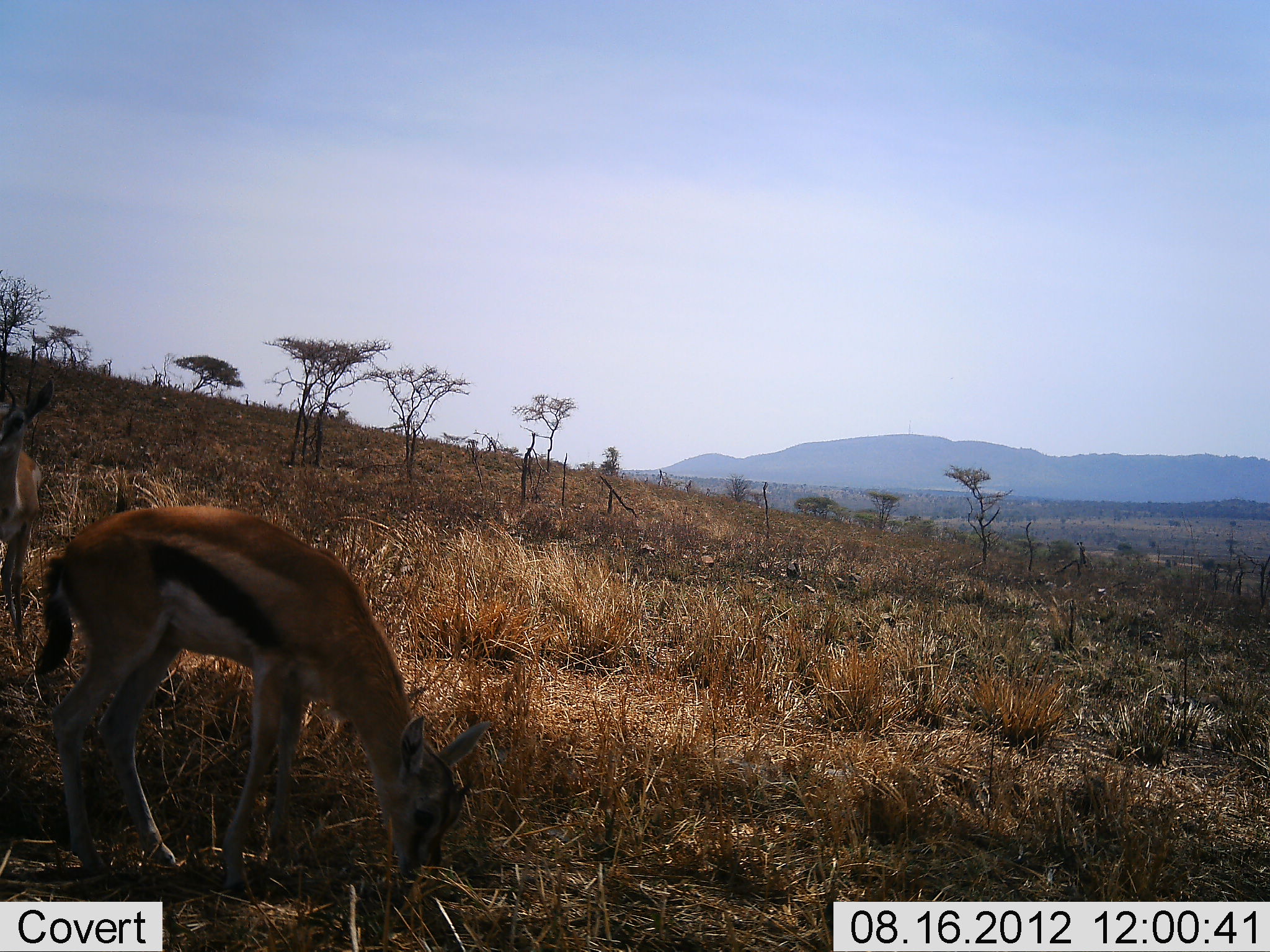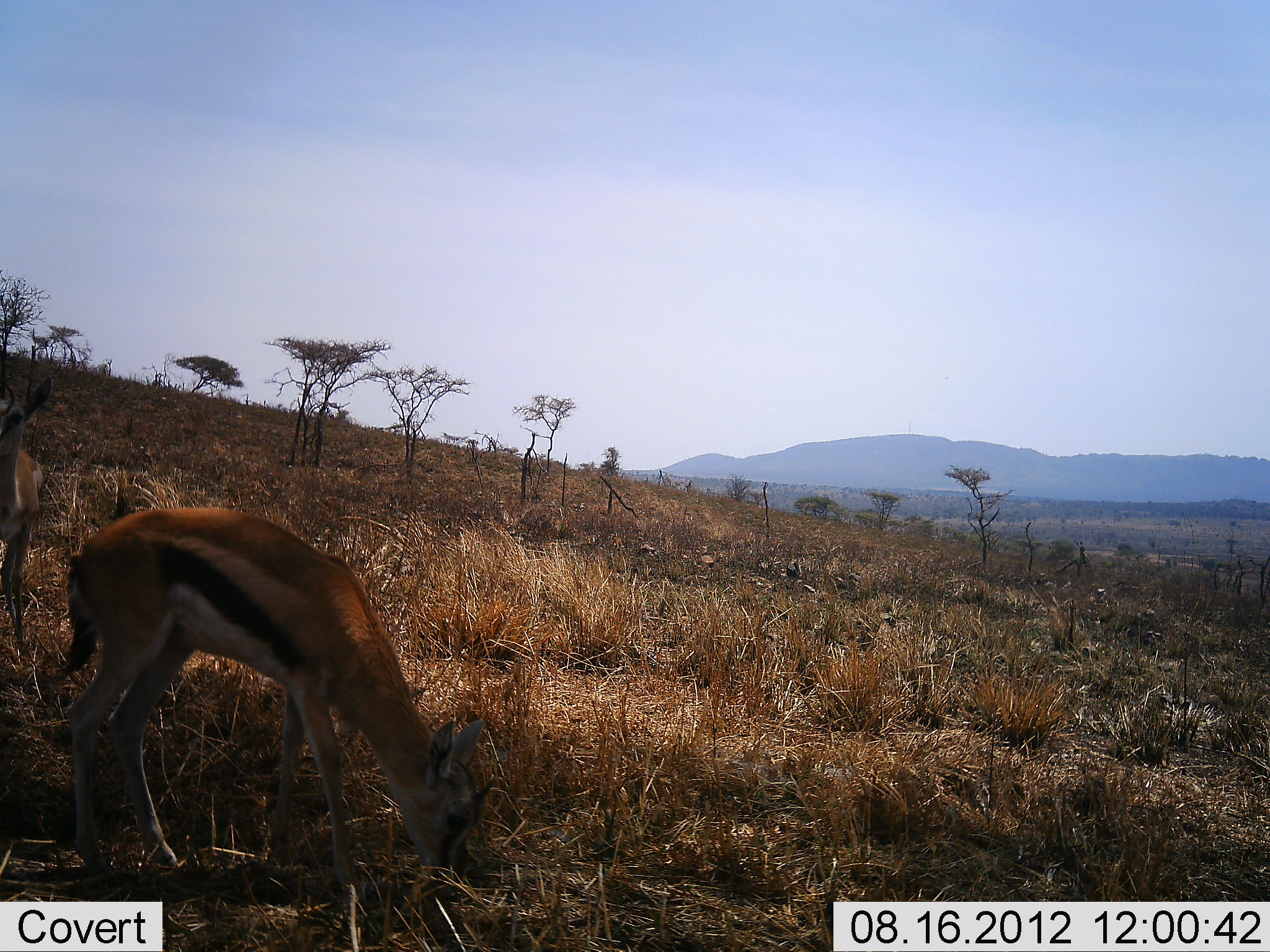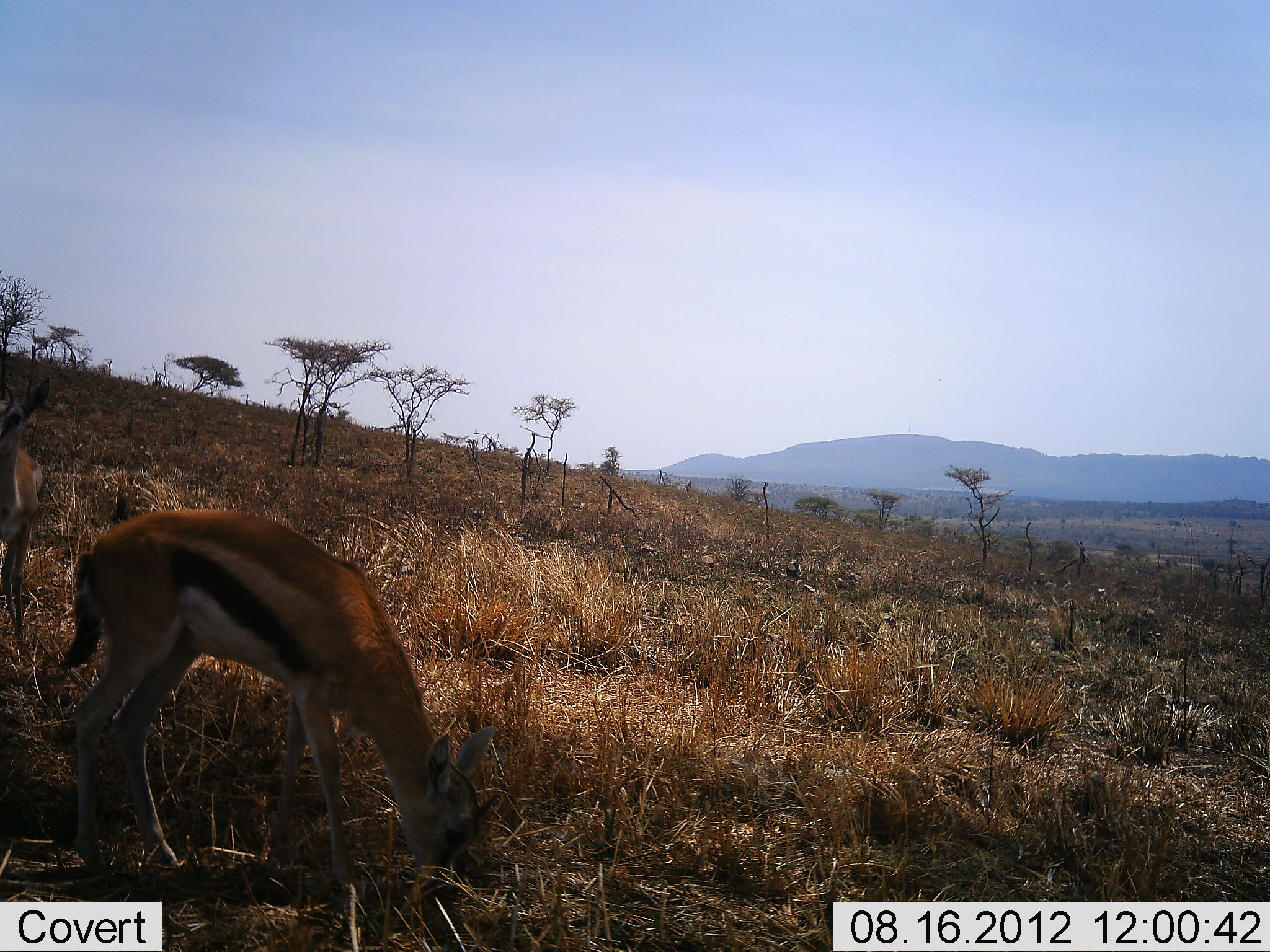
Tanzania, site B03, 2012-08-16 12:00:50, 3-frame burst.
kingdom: Animalia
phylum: Chordata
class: Mammalia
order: Artiodactyla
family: Bovidae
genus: Eudorcas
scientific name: Eudorcas thomsonii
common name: thomson's gazelle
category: gazellethomsons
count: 2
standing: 90%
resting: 0%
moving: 0%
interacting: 0%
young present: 20%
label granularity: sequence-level